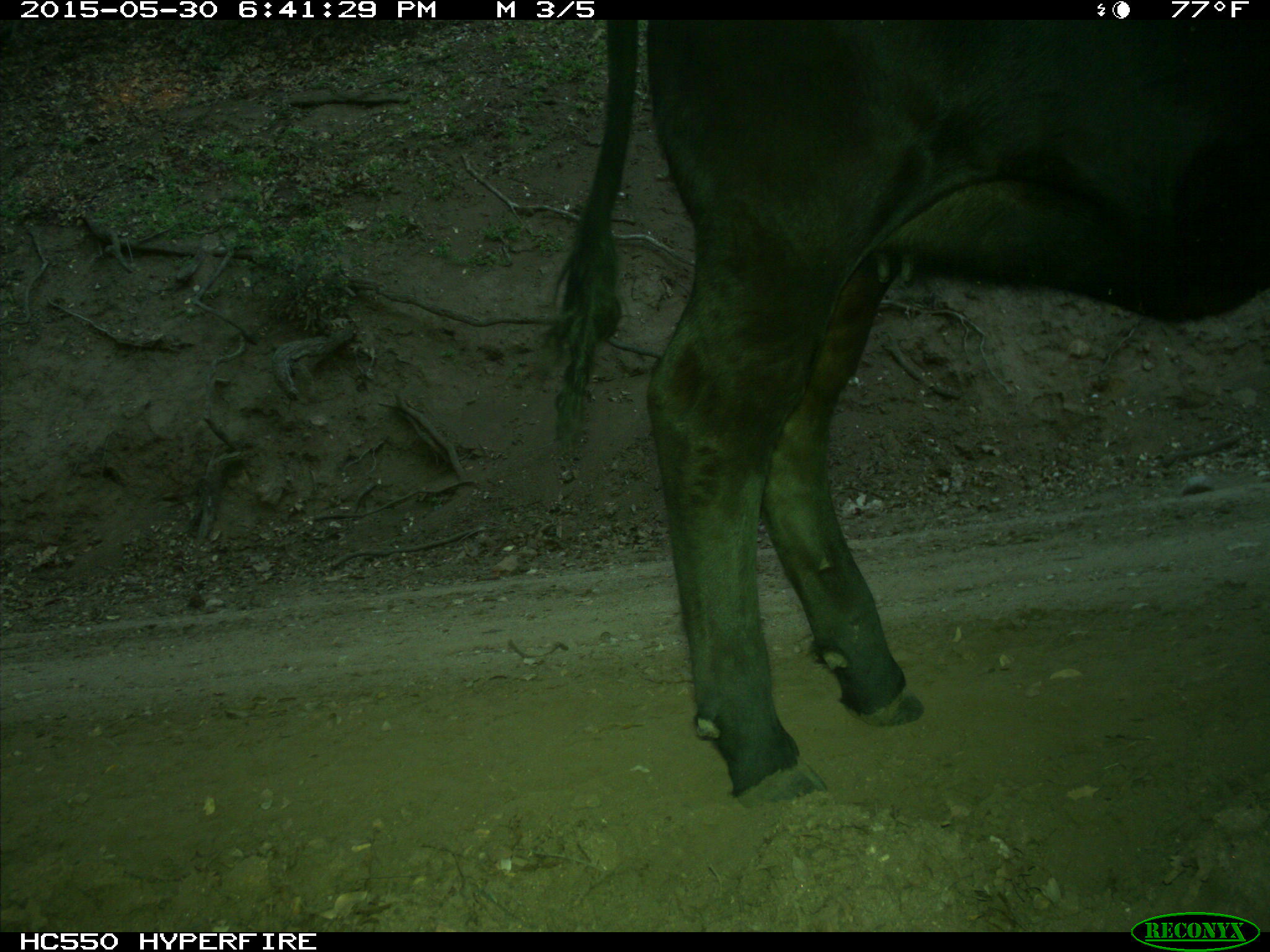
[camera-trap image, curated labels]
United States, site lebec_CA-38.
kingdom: Animalia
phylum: Chordata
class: Mammalia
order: Artiodactyla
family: Bovidae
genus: Bos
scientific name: Bos taurus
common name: domestic cow